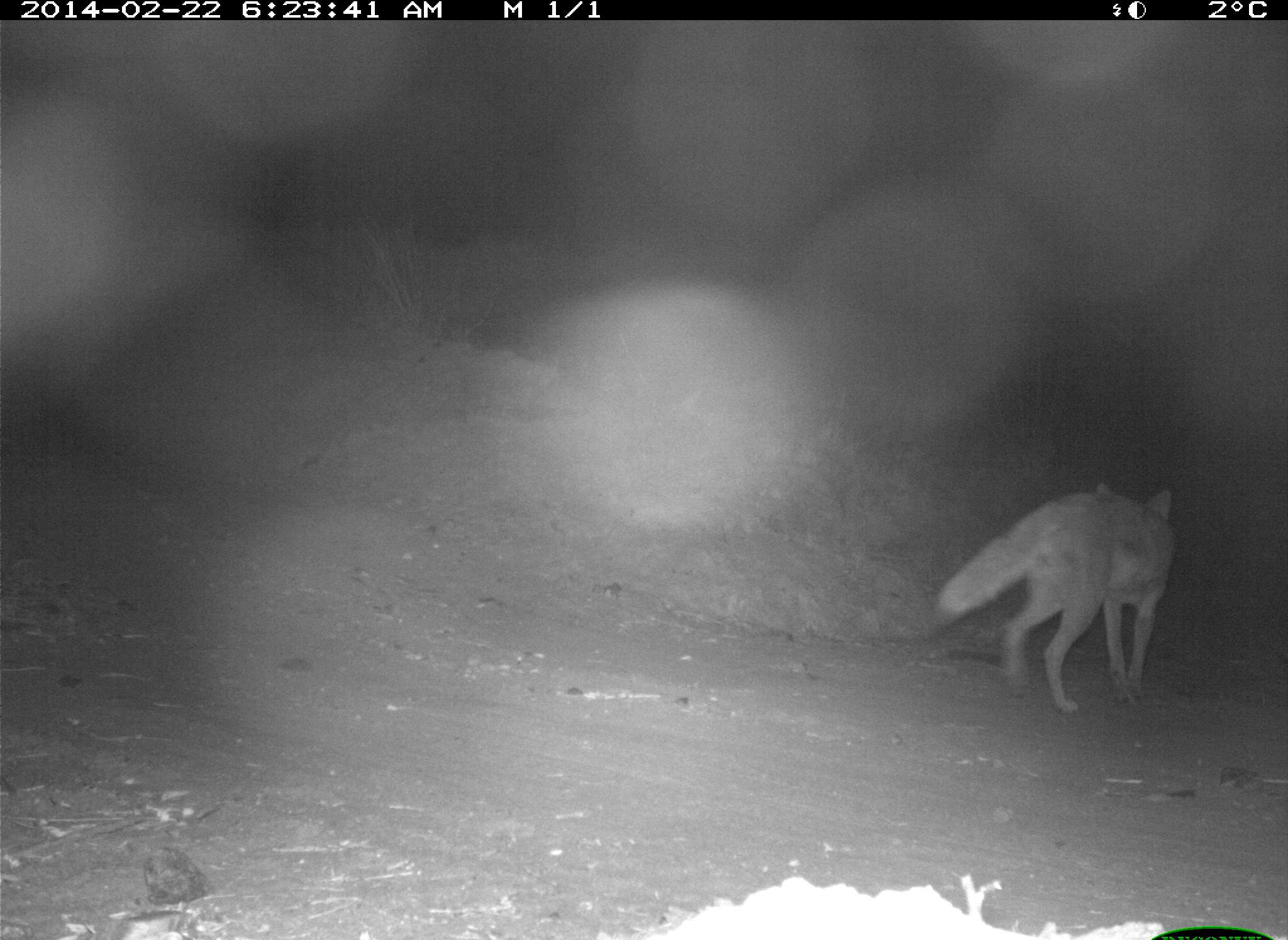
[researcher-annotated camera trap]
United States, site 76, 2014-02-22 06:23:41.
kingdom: Animalia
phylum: Chordata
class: Mammalia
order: Carnivora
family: Canidae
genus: Canis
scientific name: Canis latrans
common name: coyote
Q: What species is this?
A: Coyote (Canis latrans).